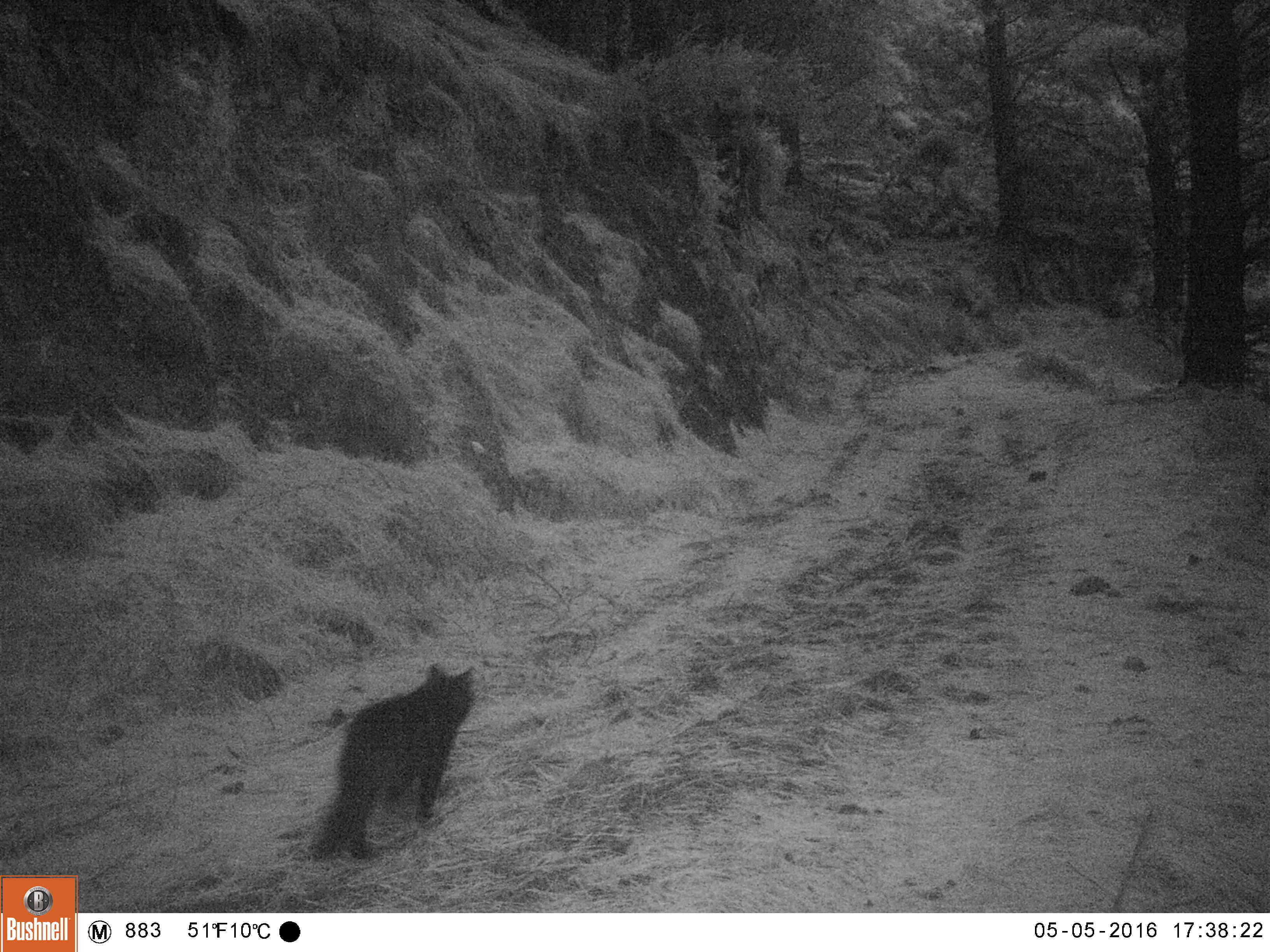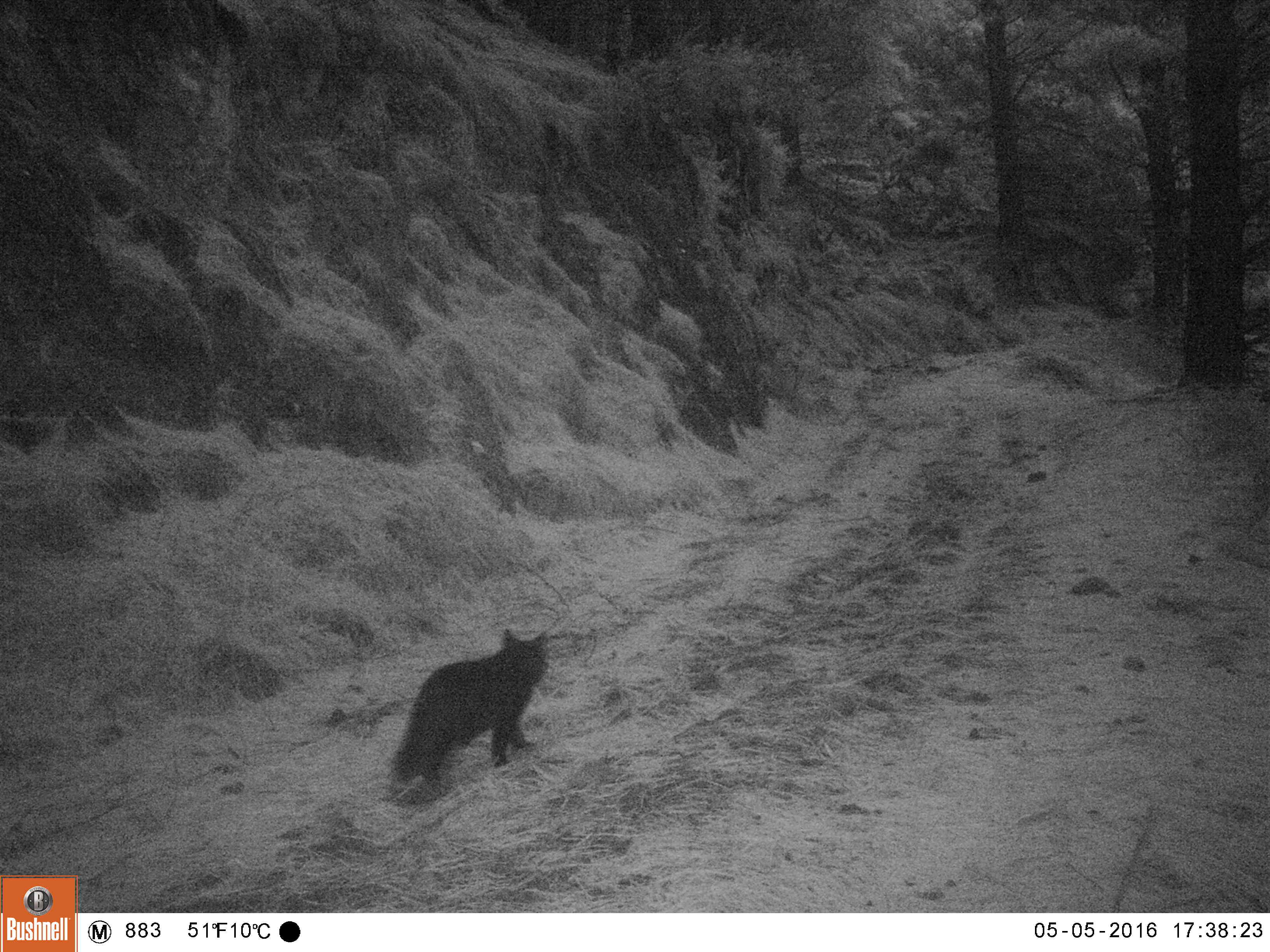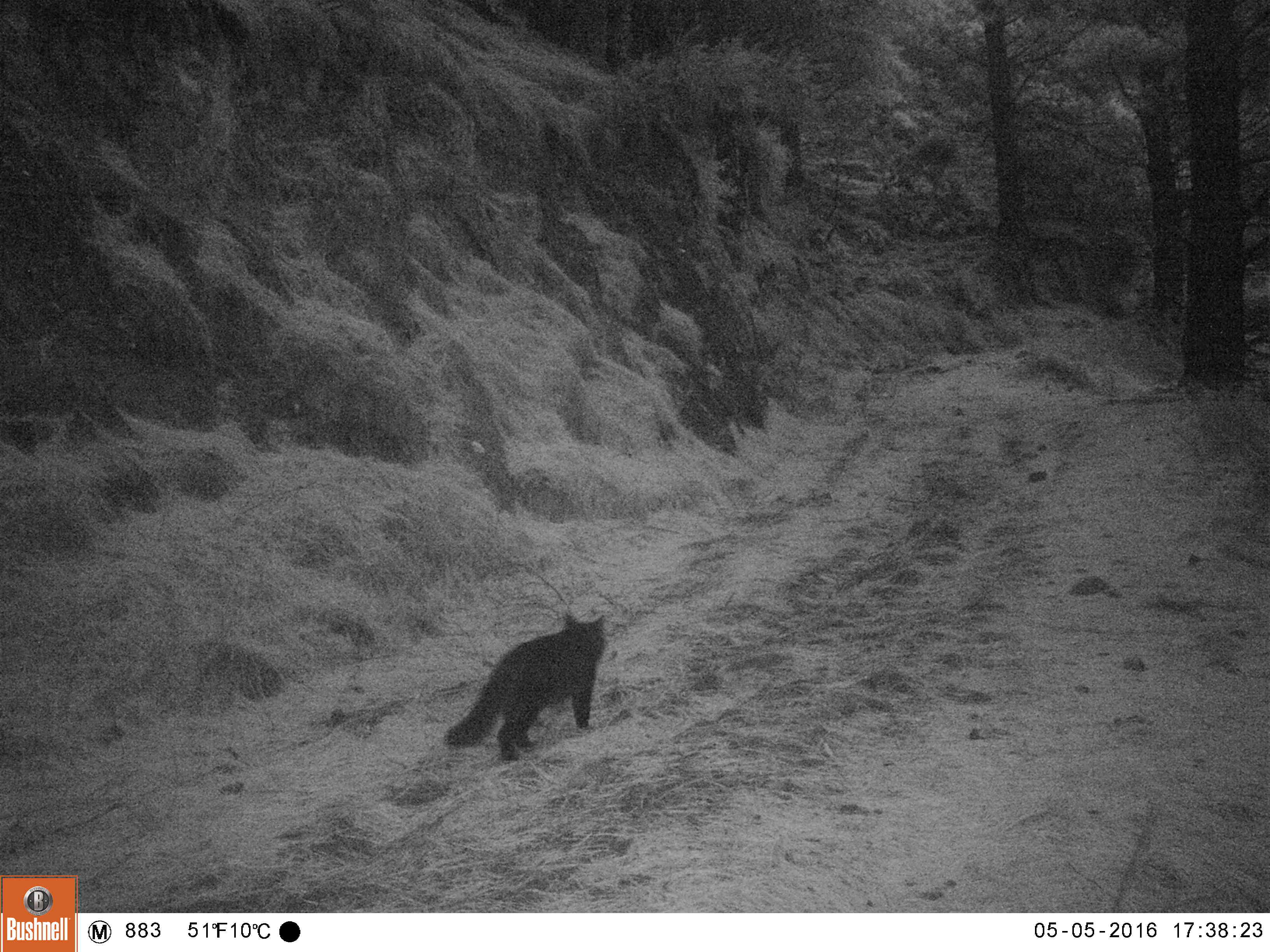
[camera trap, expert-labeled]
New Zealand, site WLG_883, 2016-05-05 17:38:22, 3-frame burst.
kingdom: Animalia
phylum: Chordata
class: Mammalia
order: Carnivora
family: Felidae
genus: Felis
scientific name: Felis catus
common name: domestic cat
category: cat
Cat (domestic cat) (Felis catus).